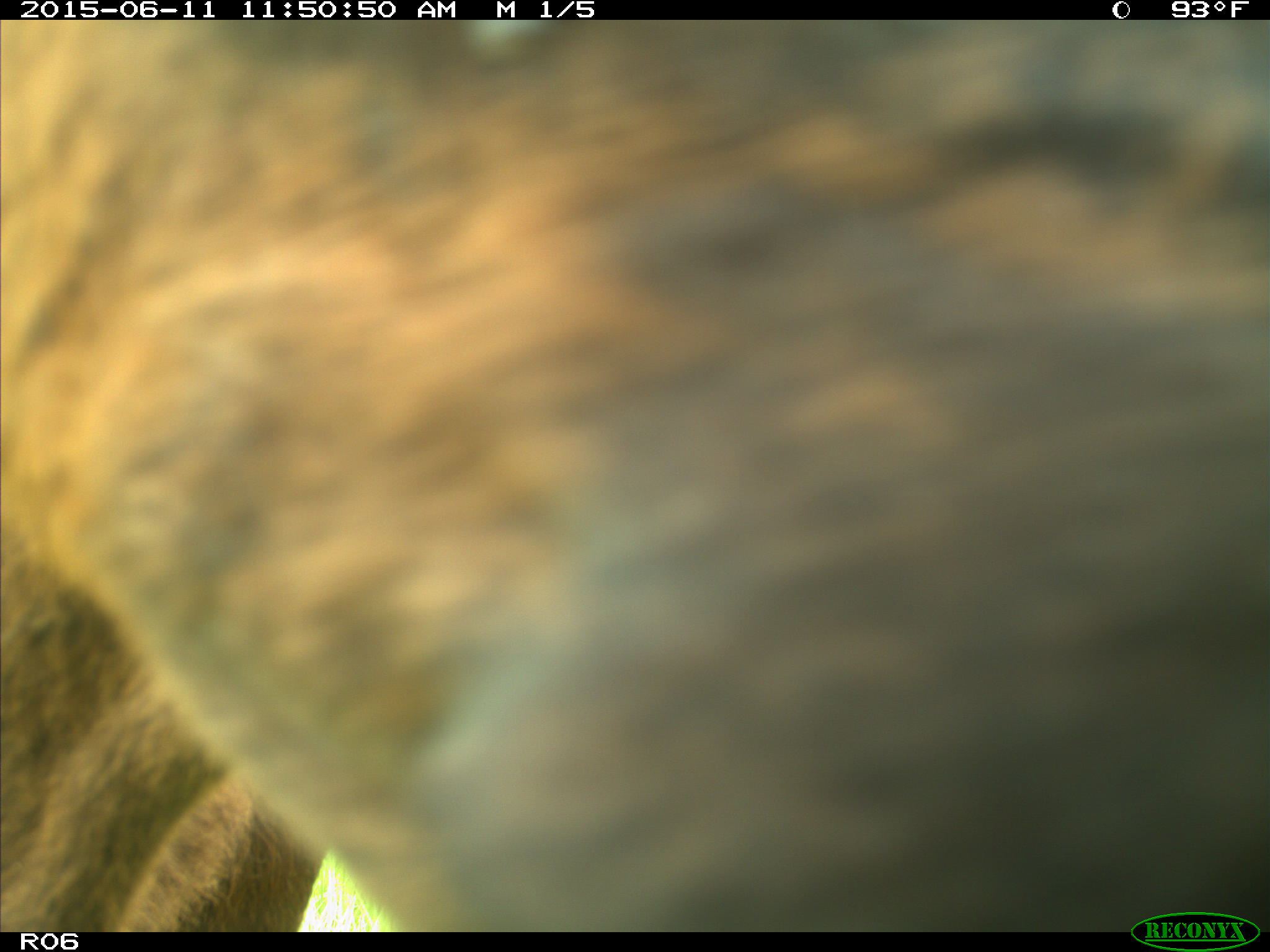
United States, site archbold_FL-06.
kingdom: Animalia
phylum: Chordata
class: Mammalia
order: Artiodactyla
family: Bovidae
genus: Bos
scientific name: Bos taurus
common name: domestic cow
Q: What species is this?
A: Bos taurus (domestic cow).